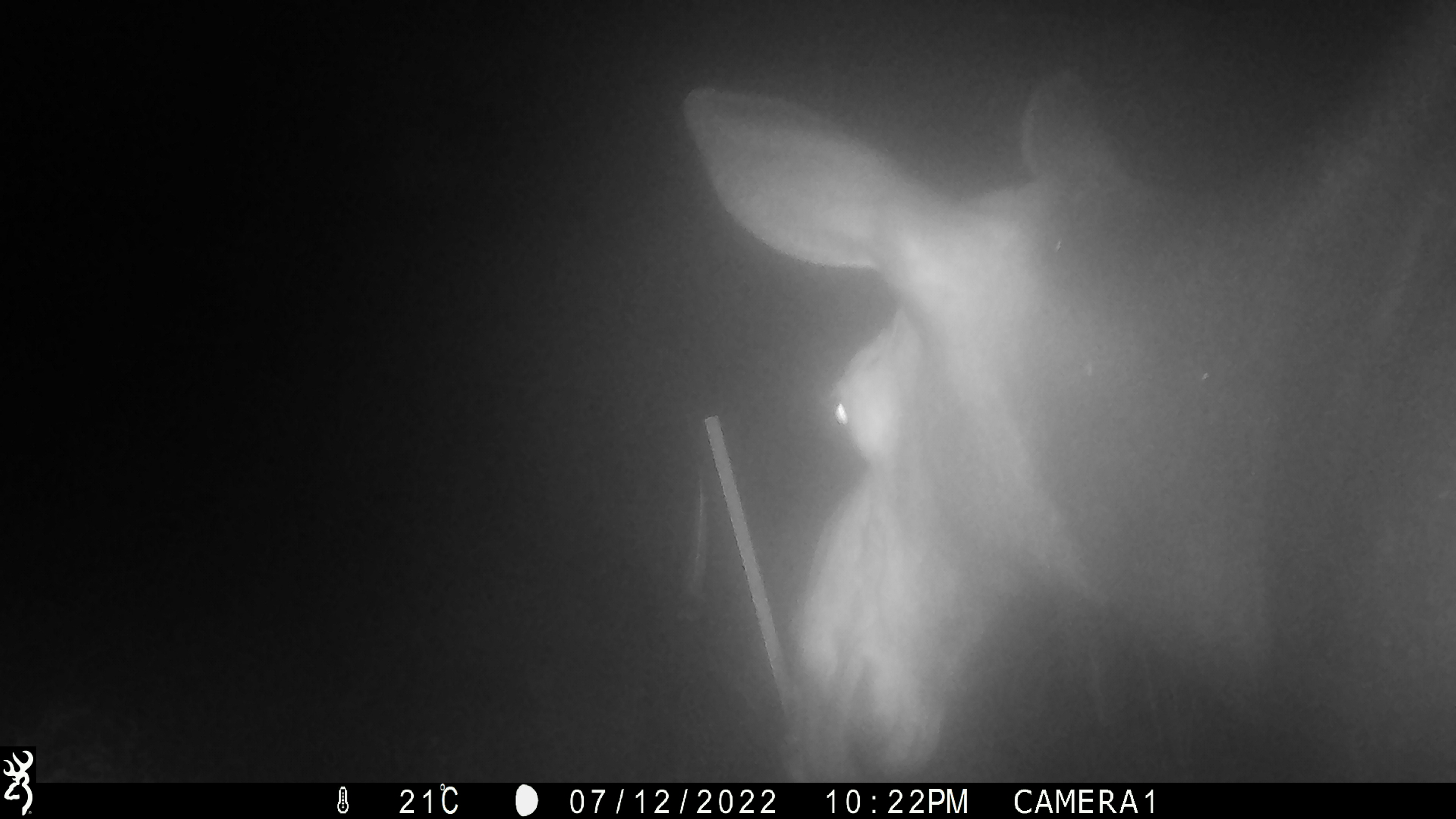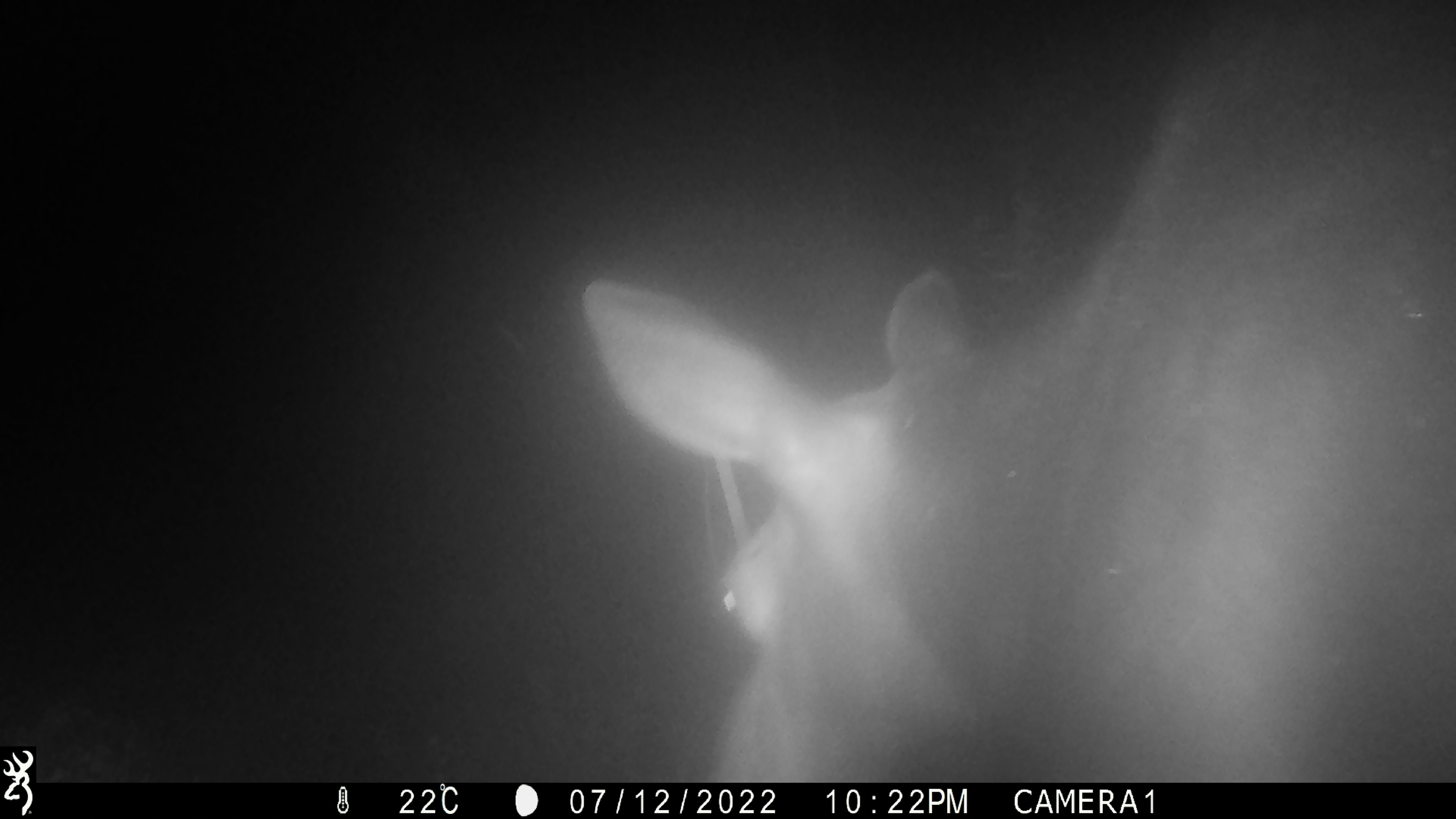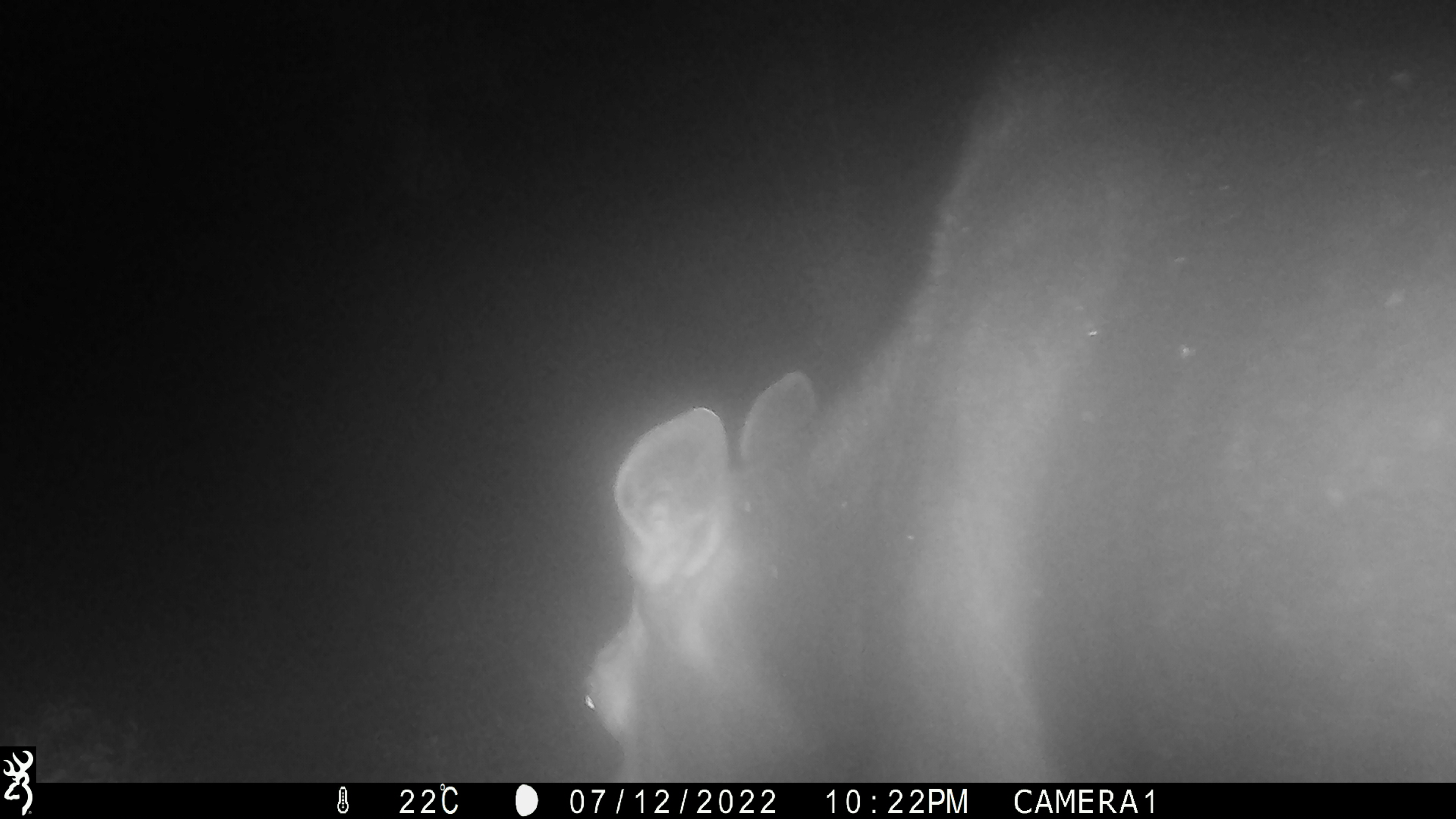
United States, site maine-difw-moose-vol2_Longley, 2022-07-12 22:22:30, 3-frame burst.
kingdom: Animalia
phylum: Chordata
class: Mammalia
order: Artiodactyla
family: Cervidae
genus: Alces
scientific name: Alces alces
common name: moose